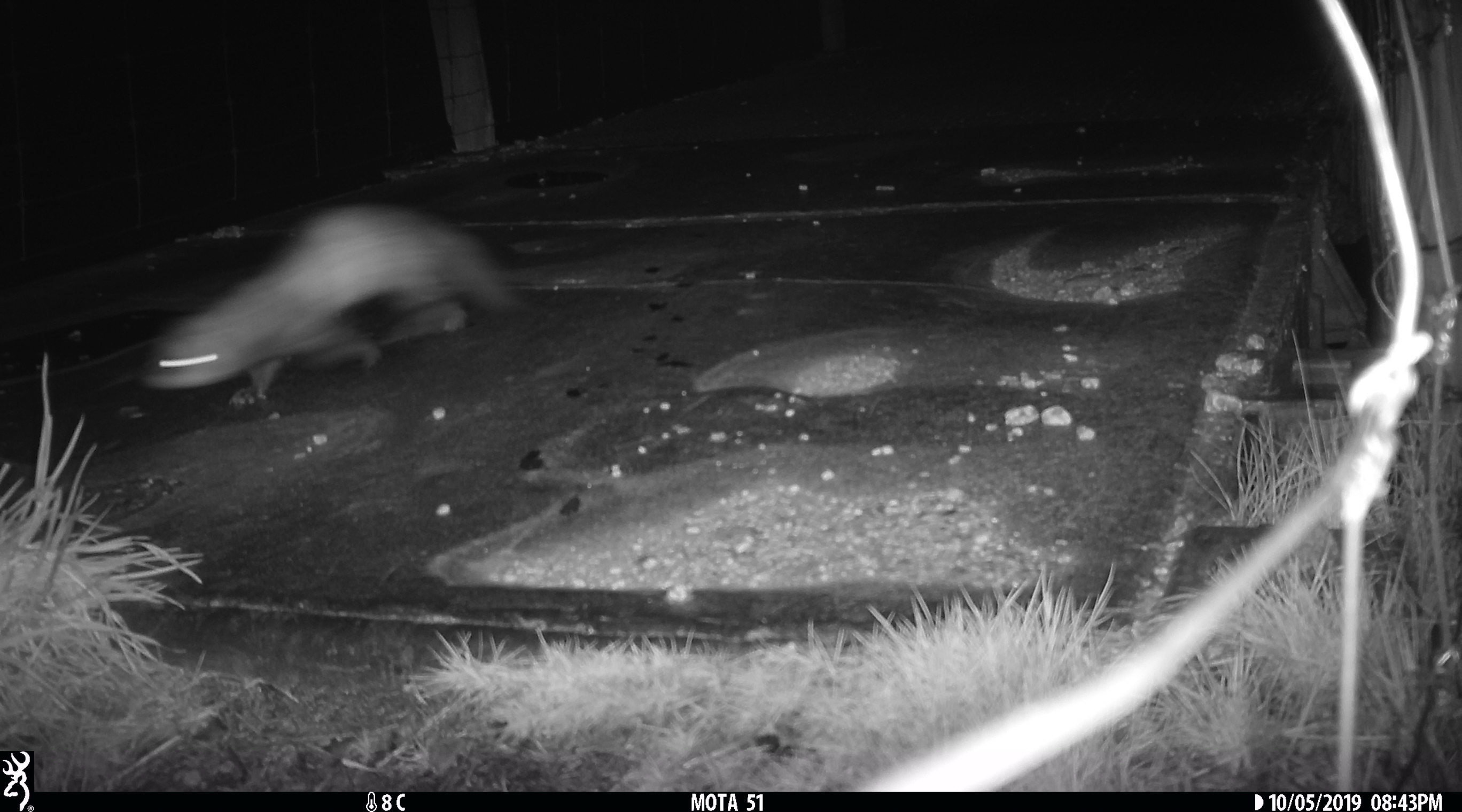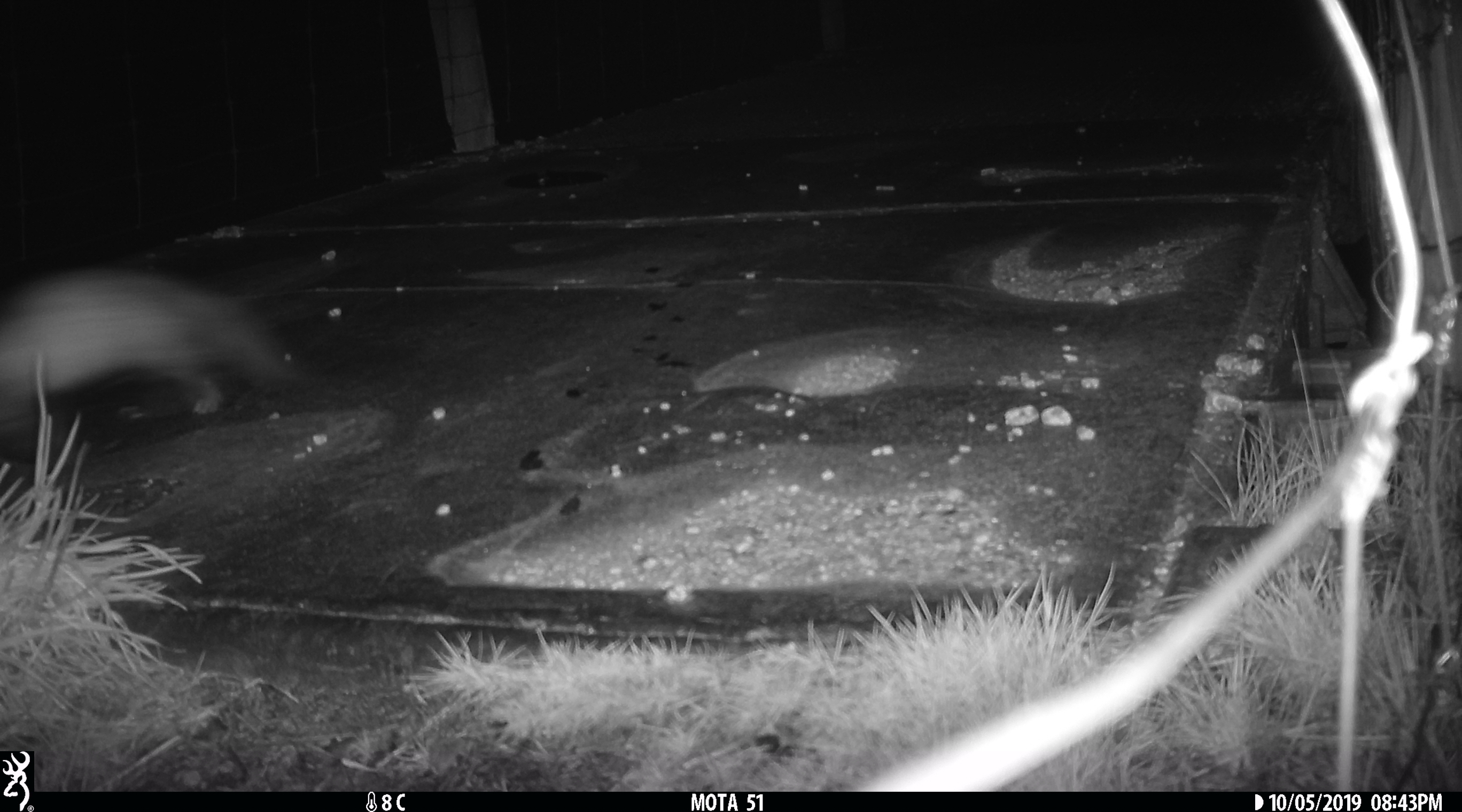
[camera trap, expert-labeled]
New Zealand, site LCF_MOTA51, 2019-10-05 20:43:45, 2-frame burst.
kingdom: Animalia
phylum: Chordata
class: Mammalia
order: Carnivora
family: Mustelidae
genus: Mustela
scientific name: Mustela furo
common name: ferret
Ferret (Mustela furo).